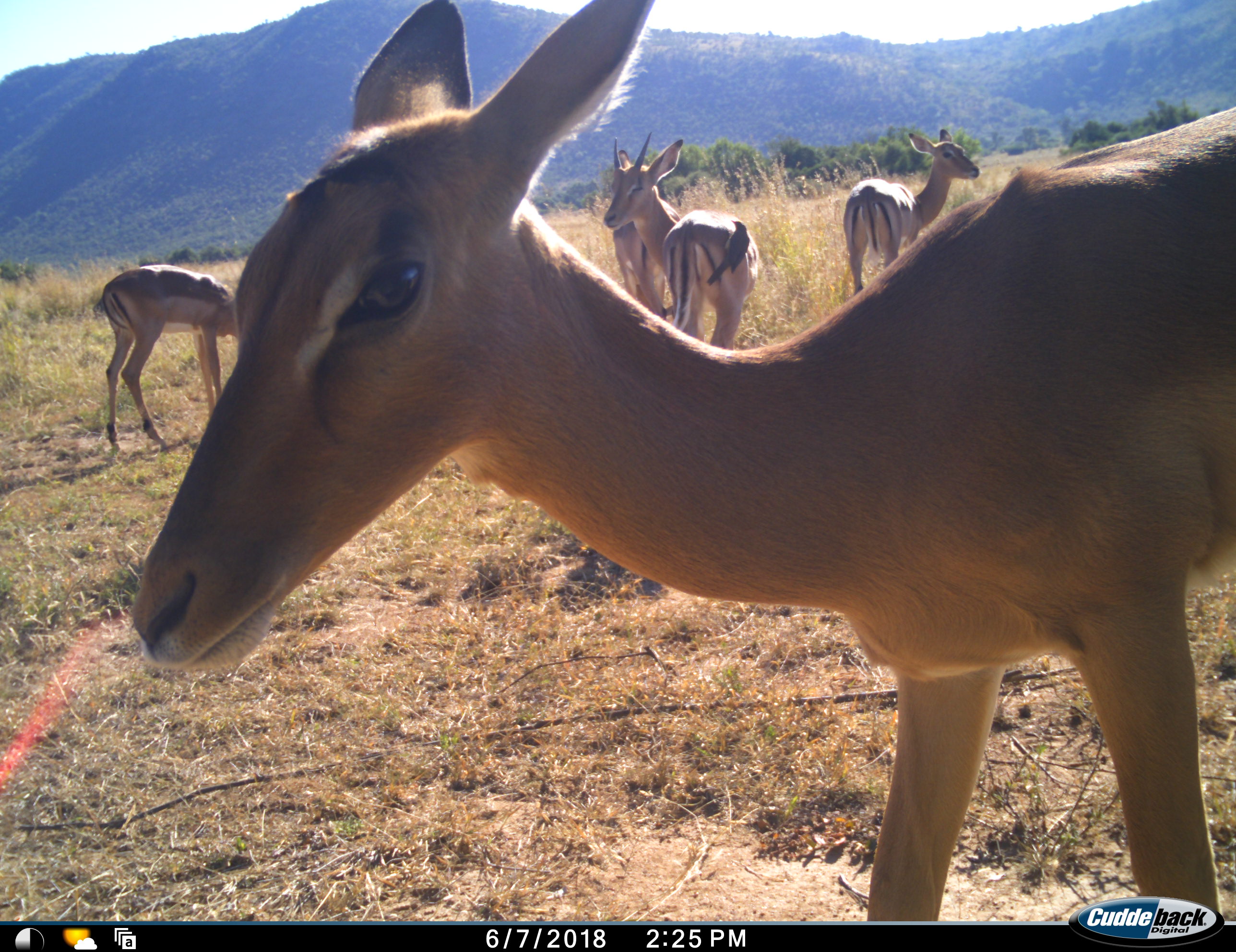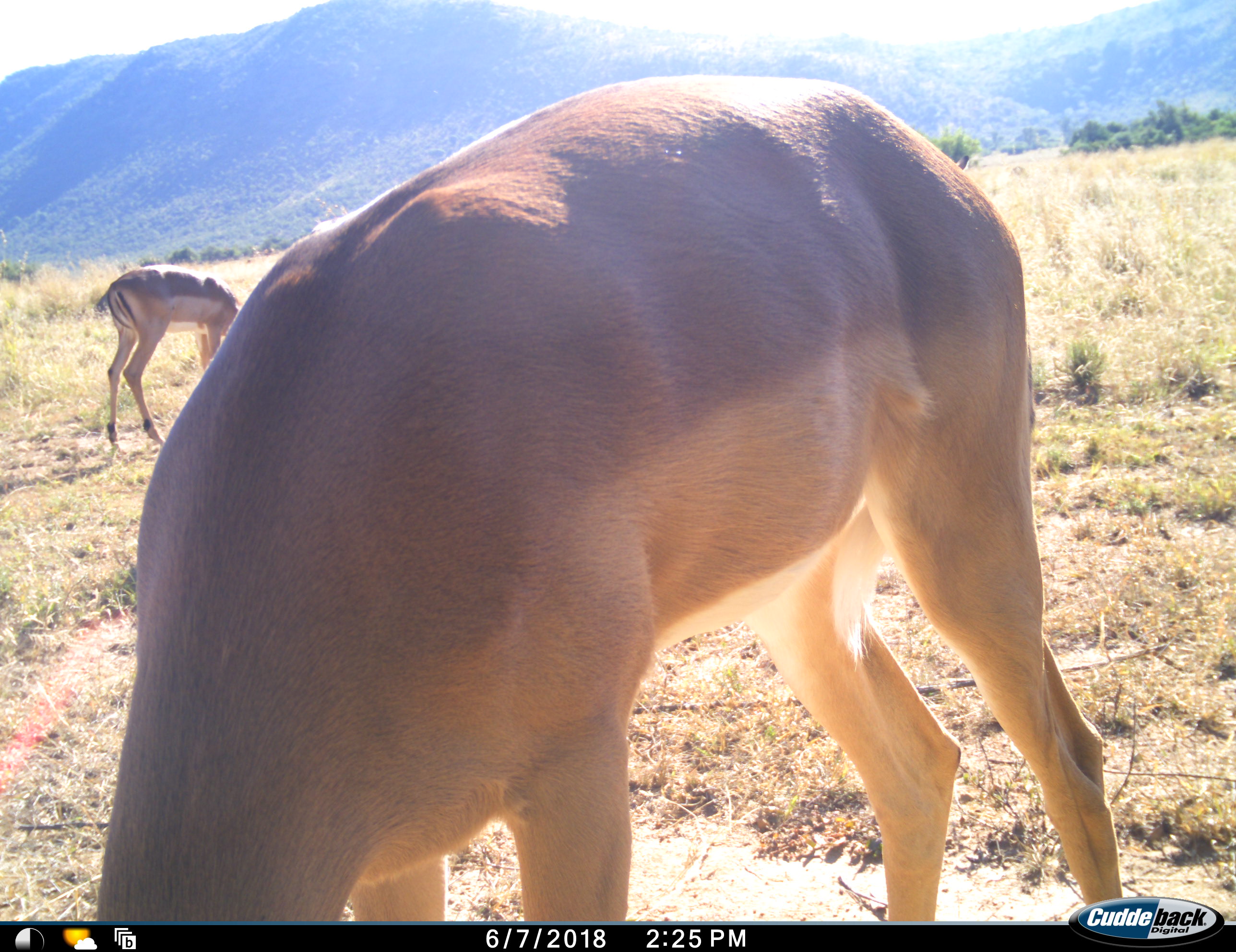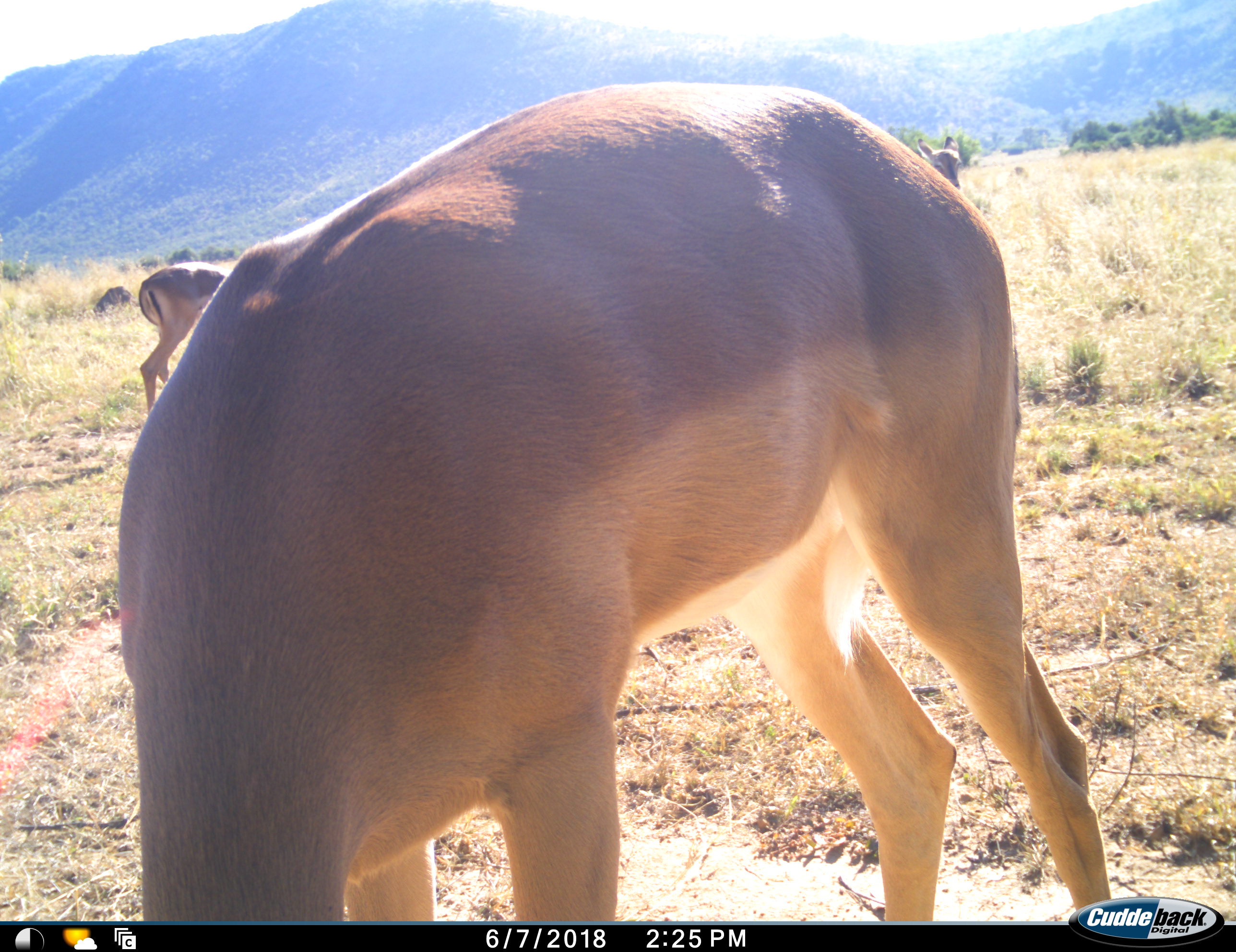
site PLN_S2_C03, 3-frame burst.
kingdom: Animalia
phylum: Chordata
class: Mammalia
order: Artiodactyla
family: Bovidae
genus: Aepyceros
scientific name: Aepyceros melampus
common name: impala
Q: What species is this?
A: Impala (Aepyceros melampus).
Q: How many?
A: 5.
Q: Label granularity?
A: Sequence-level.